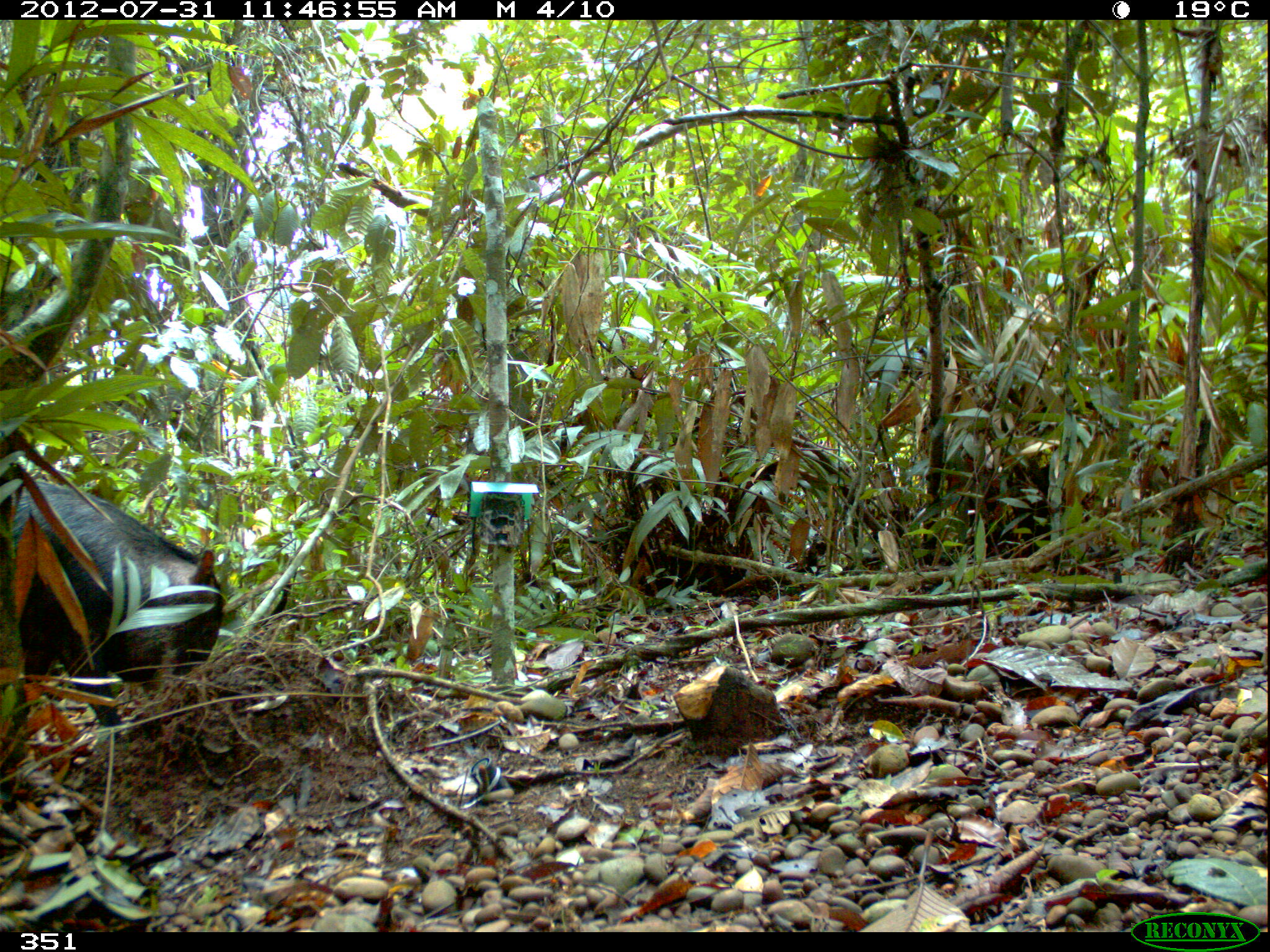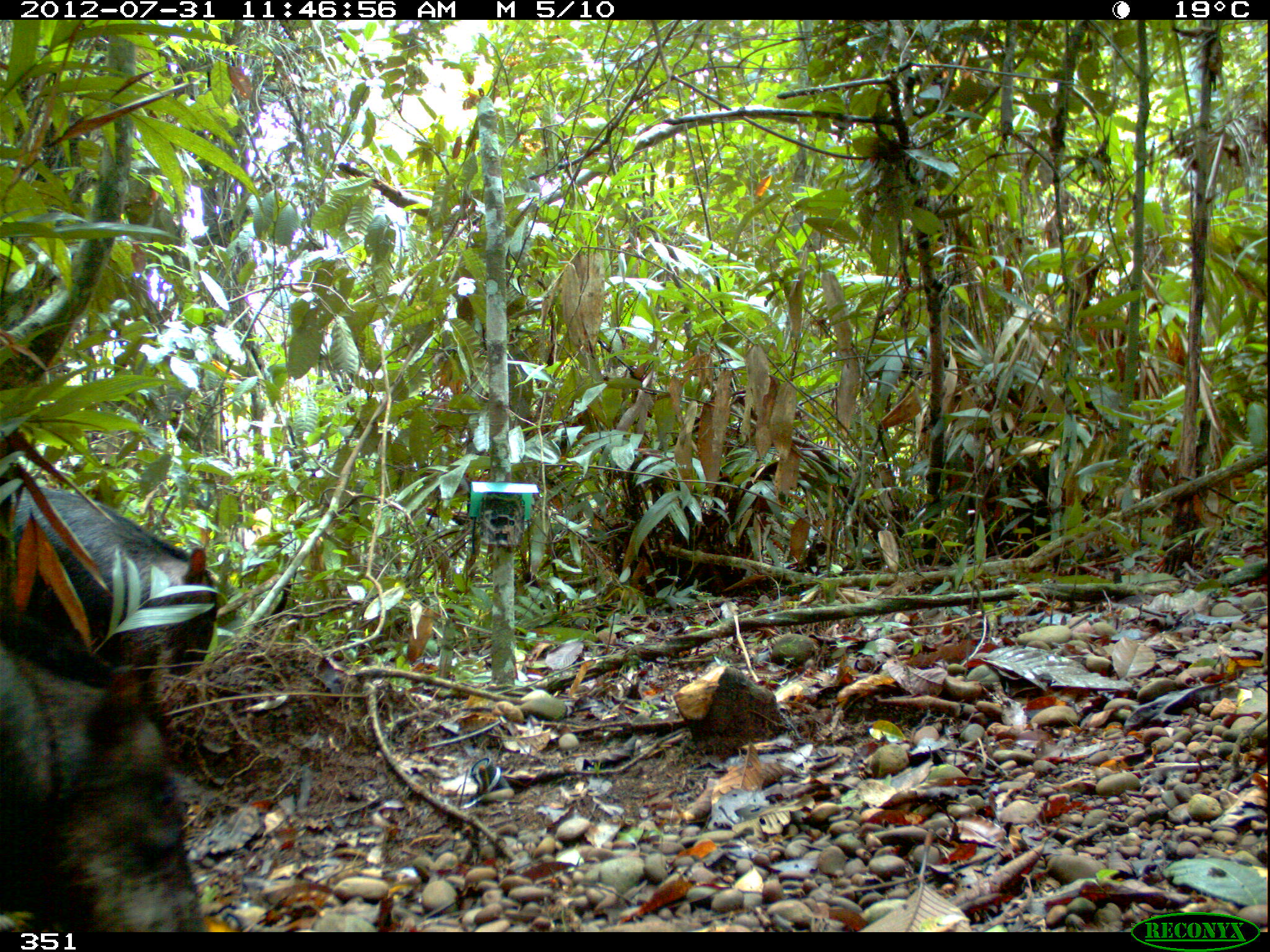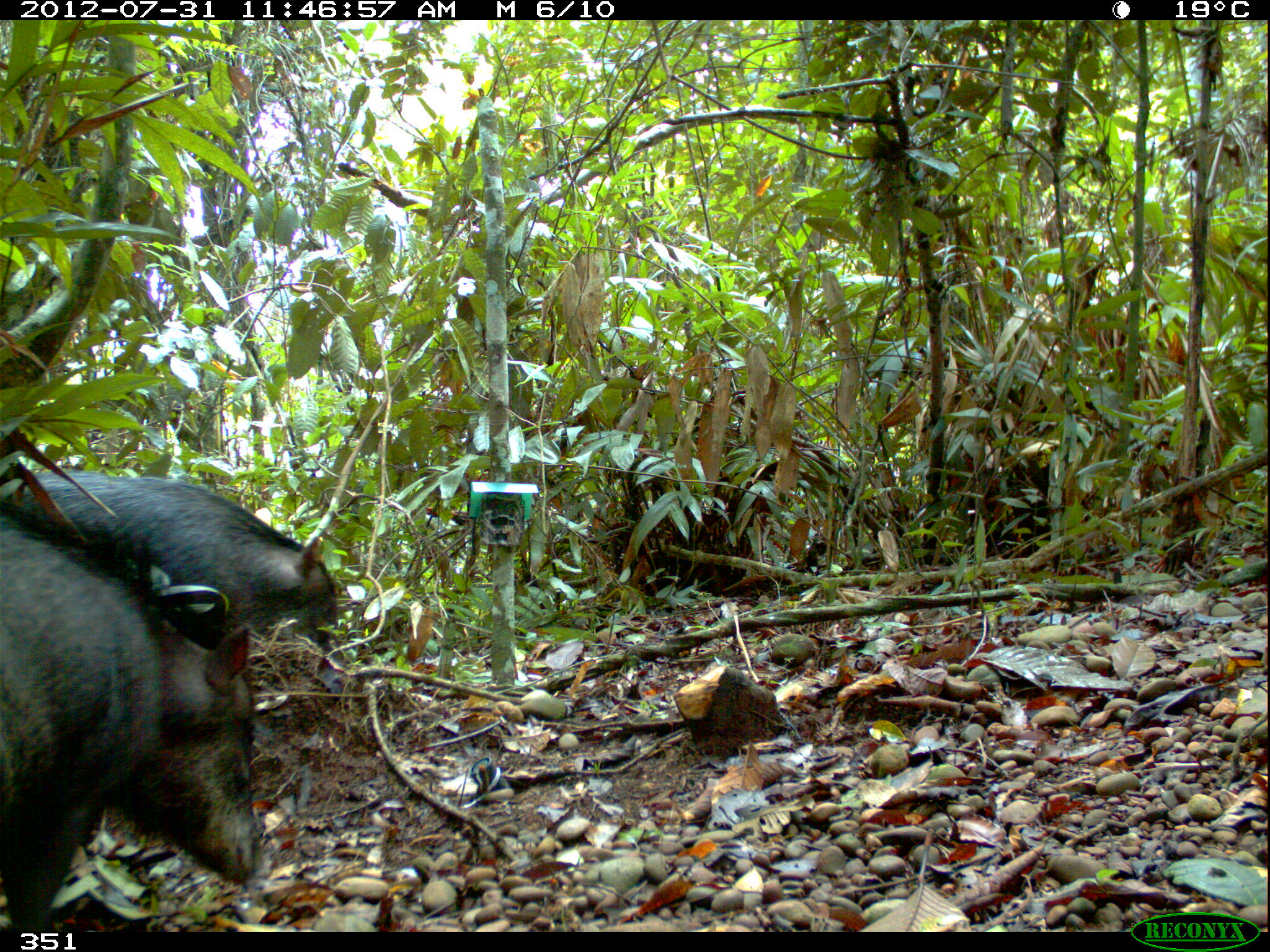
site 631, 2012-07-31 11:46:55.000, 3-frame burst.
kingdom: Animalia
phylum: Chordata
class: Mammalia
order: Artiodactyla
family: Tayassuidae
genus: Tayassu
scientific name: Tayassu pecari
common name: white-lipped peccary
Tayassu pecari (white-lipped peccary).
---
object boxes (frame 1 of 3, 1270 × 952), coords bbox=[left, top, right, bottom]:
tayassu pecari: bbox=[0, 476, 226, 741]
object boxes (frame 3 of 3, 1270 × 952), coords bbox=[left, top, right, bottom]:
tayassu pecari: bbox=[1, 507, 263, 931]; bbox=[0, 467, 337, 672]